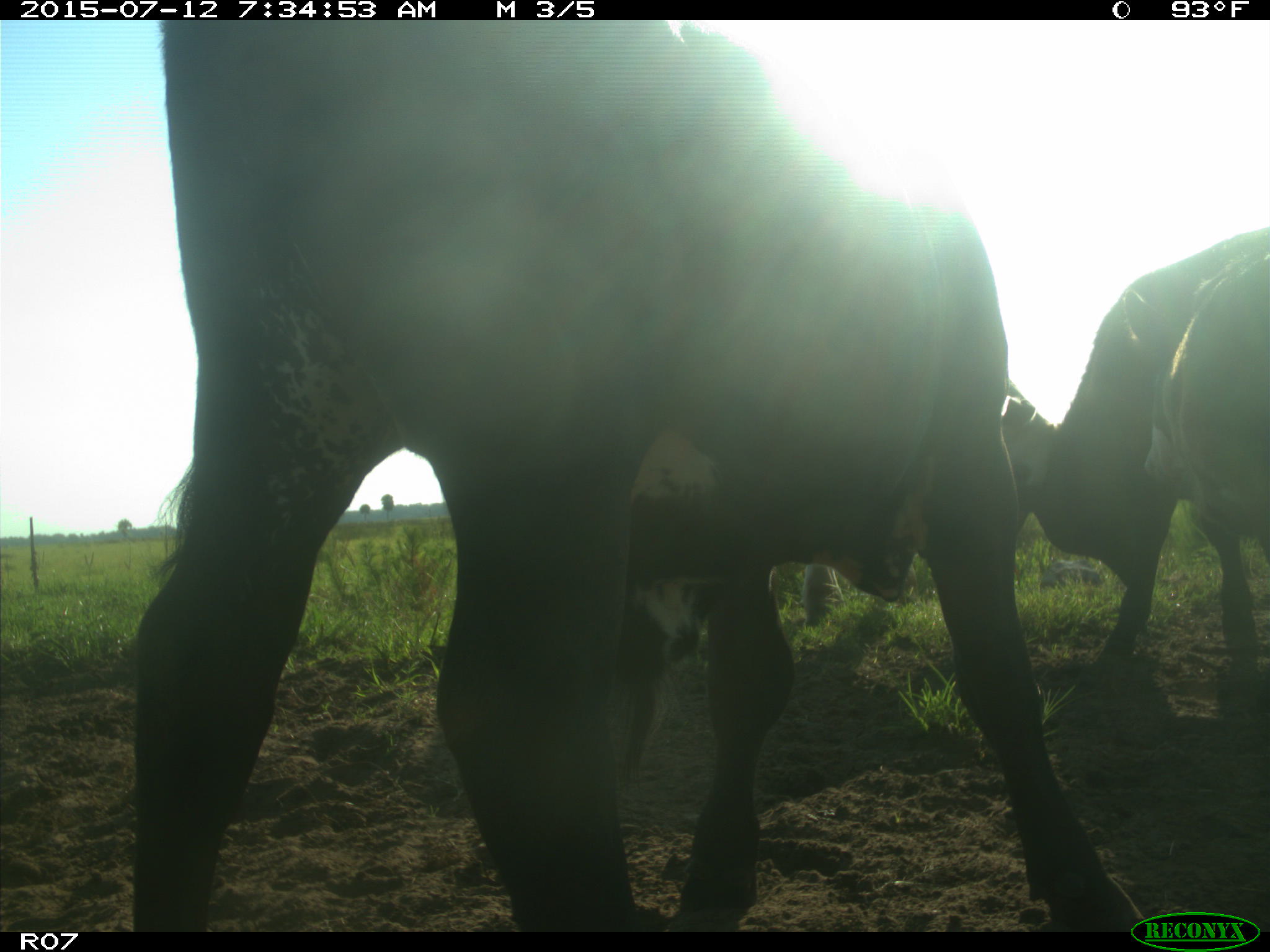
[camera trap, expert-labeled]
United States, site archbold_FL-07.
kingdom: Animalia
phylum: Chordata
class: Mammalia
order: Artiodactyla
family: Bovidae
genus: Bos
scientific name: Bos taurus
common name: domestic cow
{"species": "Bos taurus (domestic cow)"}